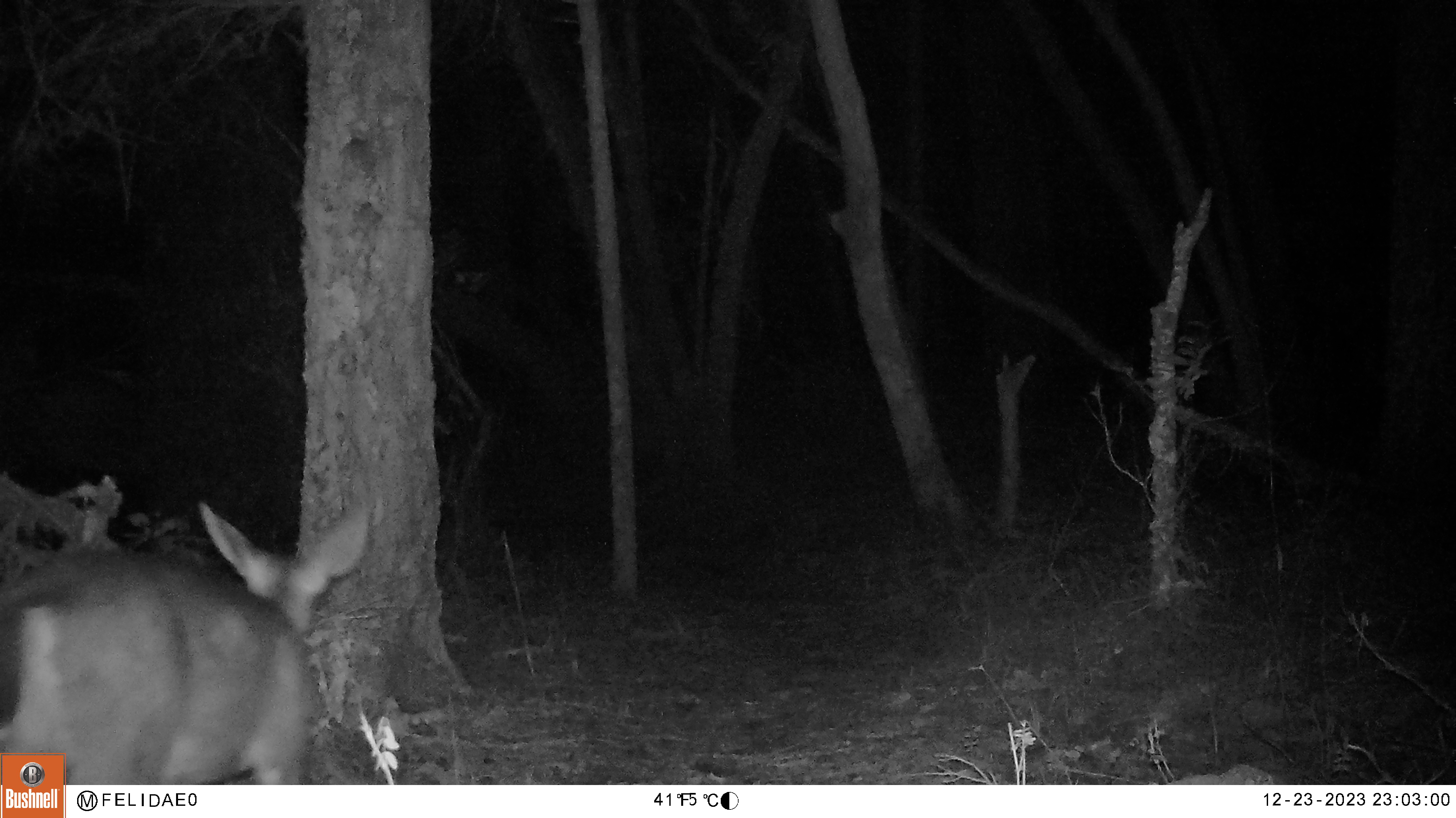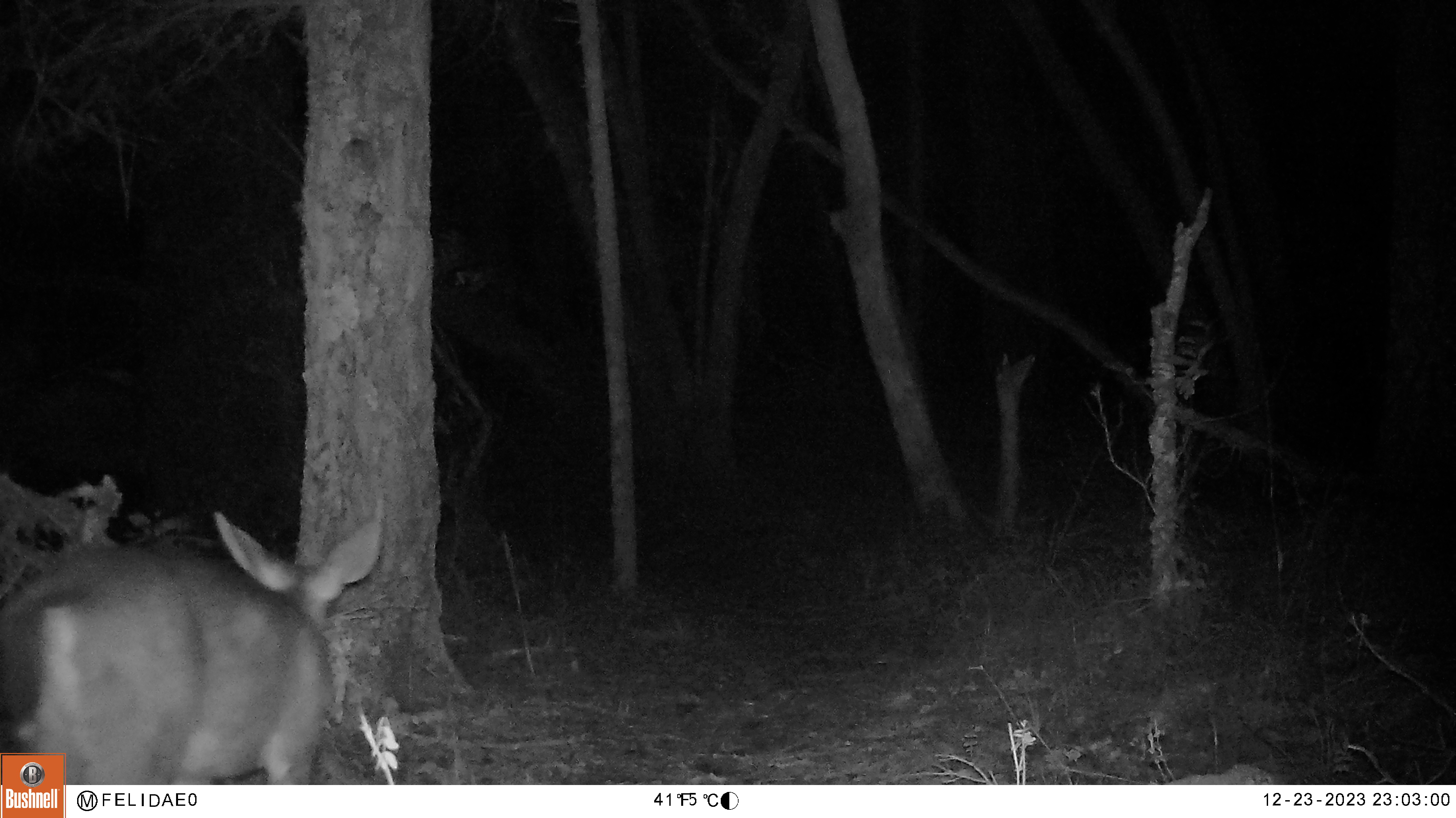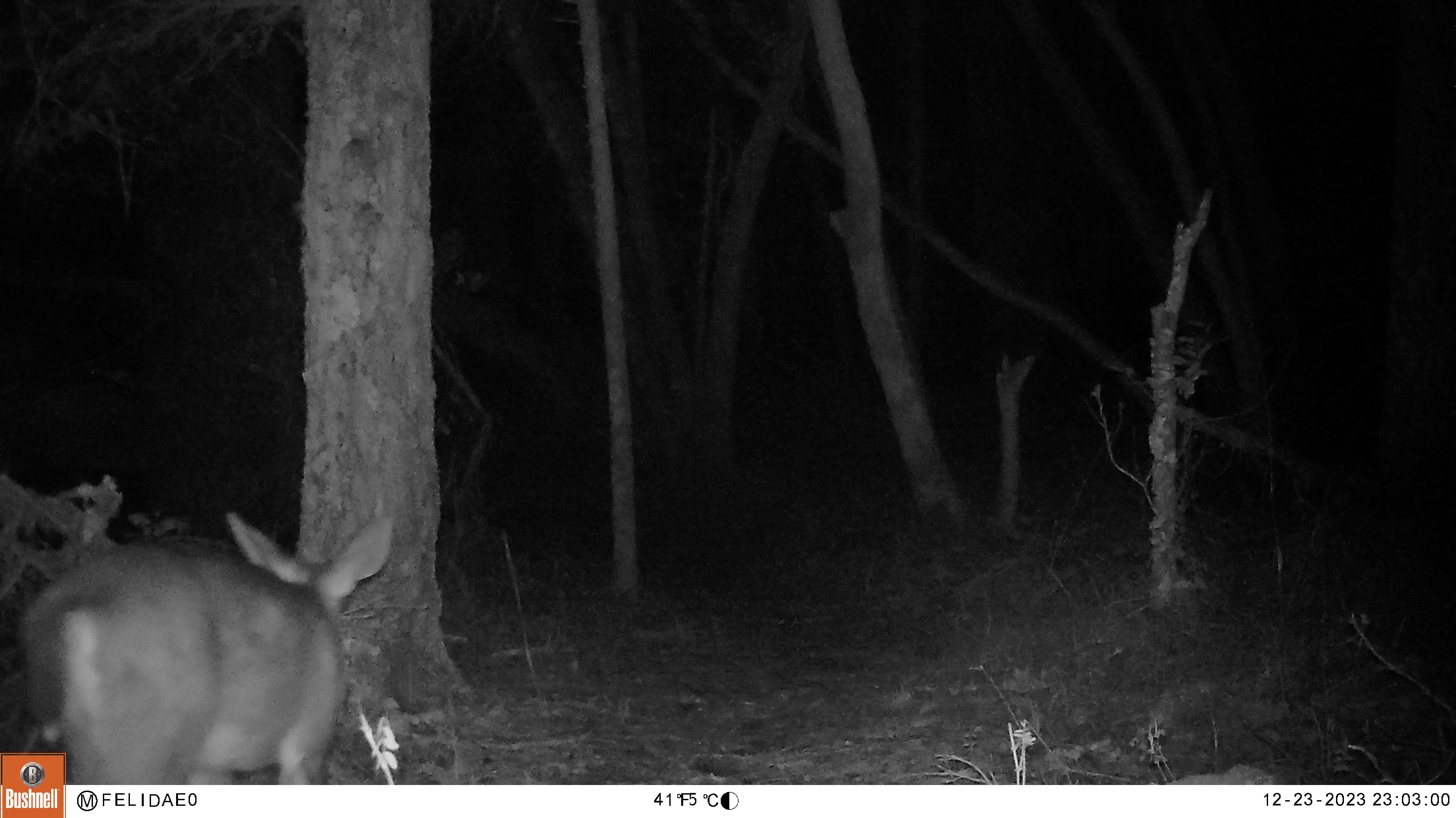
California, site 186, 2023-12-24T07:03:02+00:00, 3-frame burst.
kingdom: Animalia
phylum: Chordata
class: Mammalia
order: Artiodactyla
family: Cervidae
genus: Odocoileus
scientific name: Odocoileus hemionus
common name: mule deer